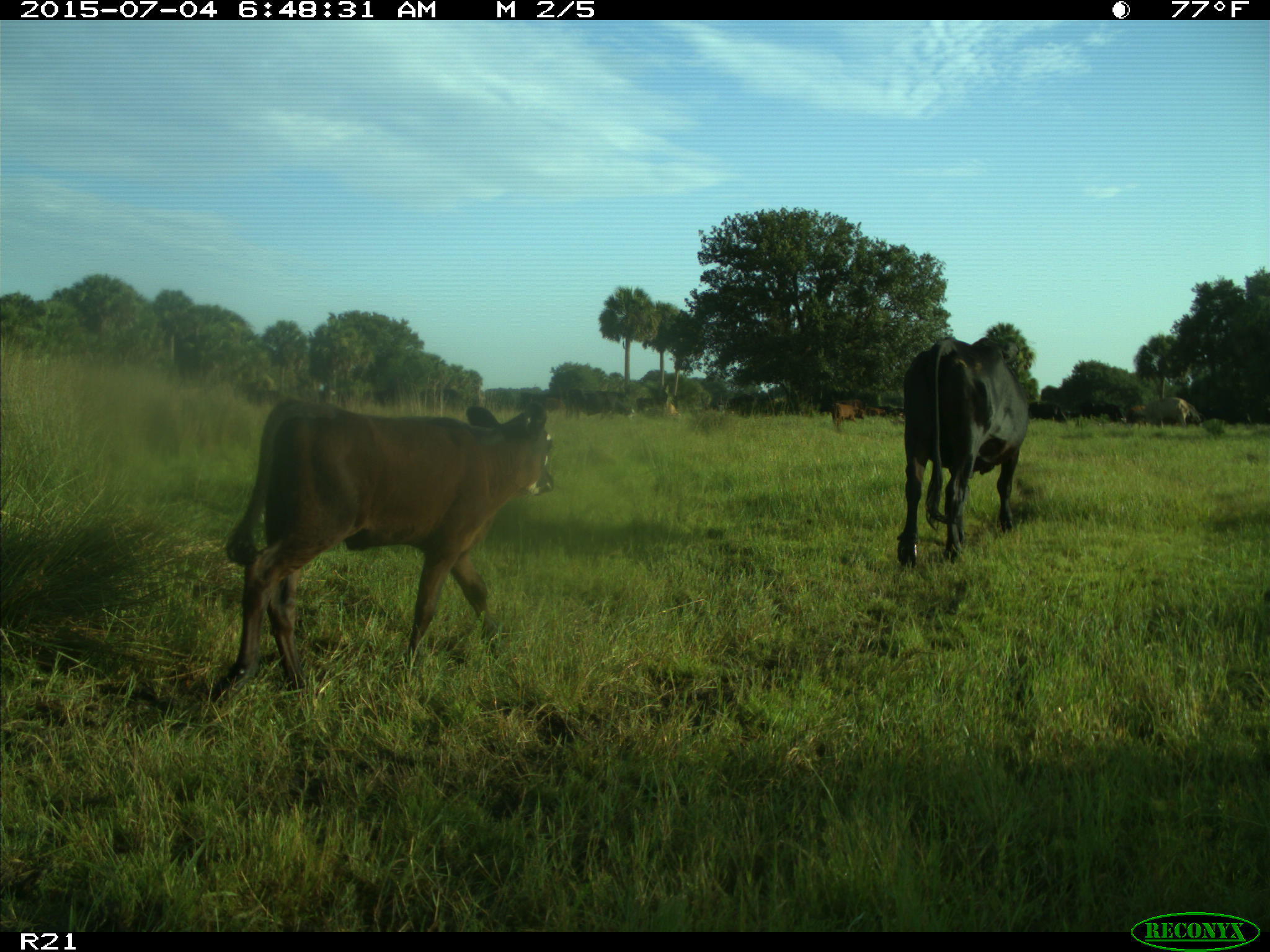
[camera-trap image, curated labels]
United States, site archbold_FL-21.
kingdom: Animalia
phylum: Chordata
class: Mammalia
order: Artiodactyla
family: Bovidae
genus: Bos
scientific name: Bos taurus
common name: domestic cow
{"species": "Bos taurus (domestic cow)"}